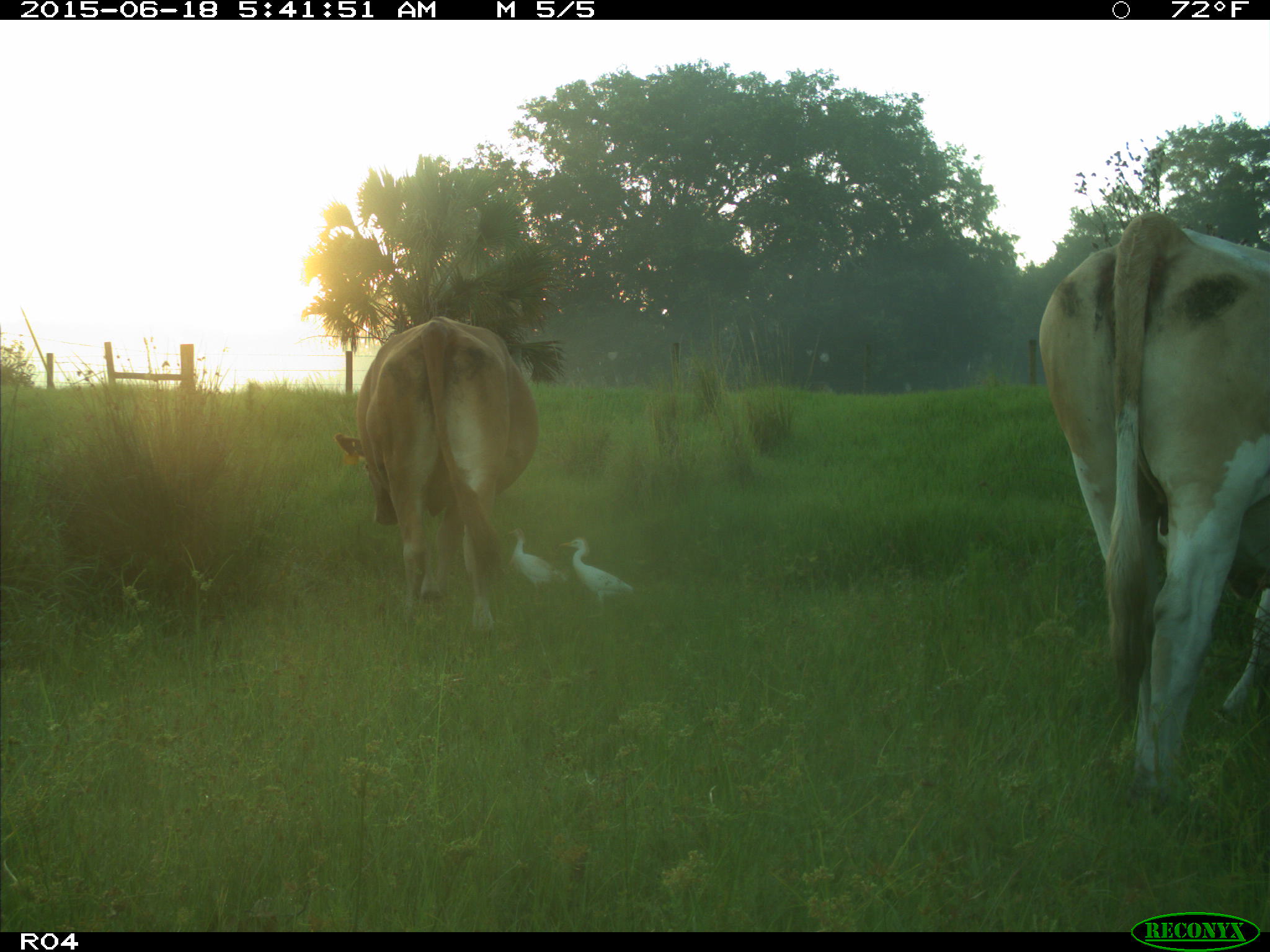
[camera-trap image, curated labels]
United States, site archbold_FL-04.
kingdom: Animalia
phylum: Chordata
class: Mammalia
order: Artiodactyla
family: Bovidae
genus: Bos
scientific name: Bos taurus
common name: domestic cow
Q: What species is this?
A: Bos taurus (domestic cow).